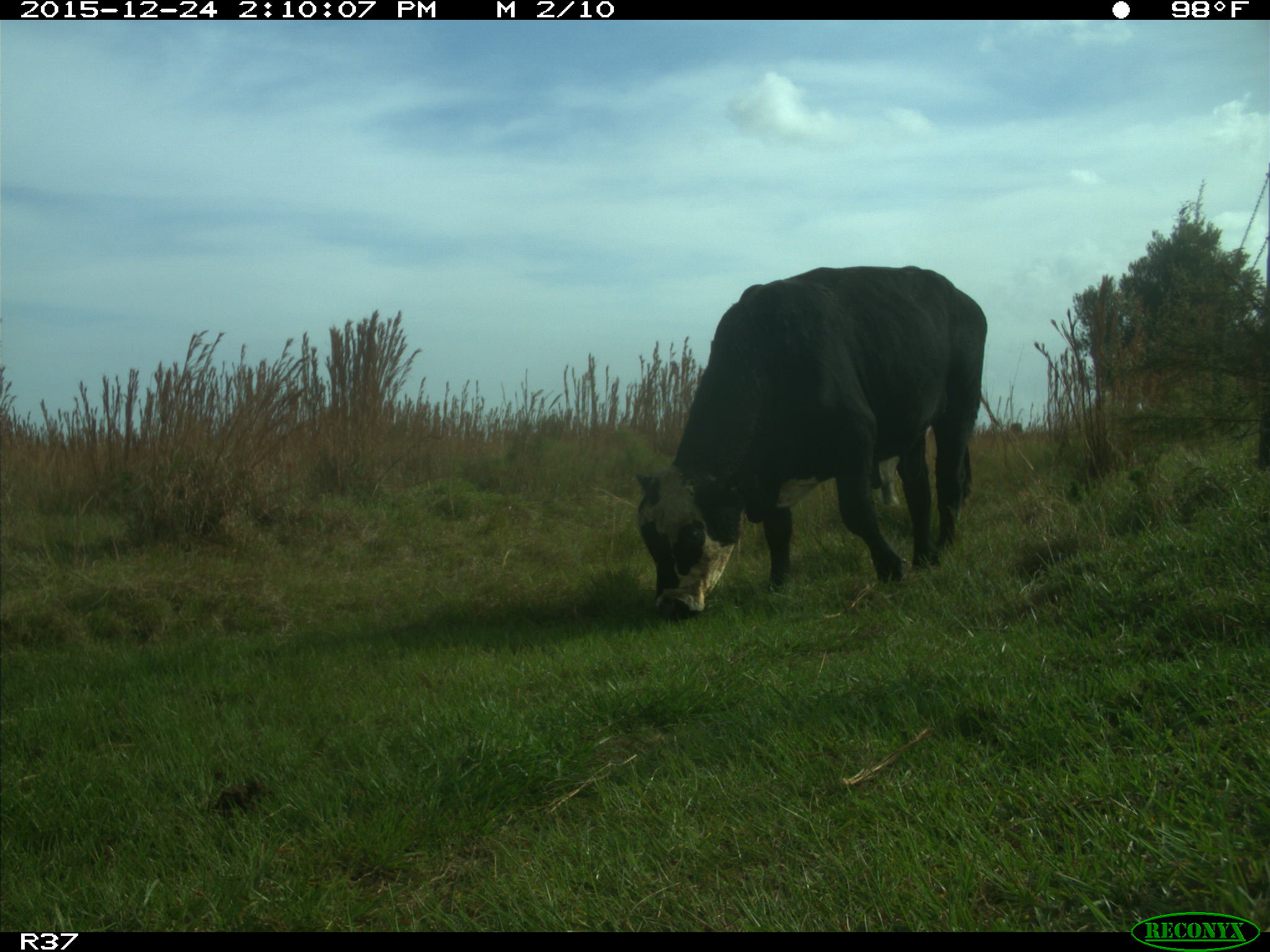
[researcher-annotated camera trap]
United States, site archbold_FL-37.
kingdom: Animalia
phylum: Chordata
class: Mammalia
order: Artiodactyla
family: Bovidae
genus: Bos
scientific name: Bos taurus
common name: domestic cow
Bos taurus (domestic cow).